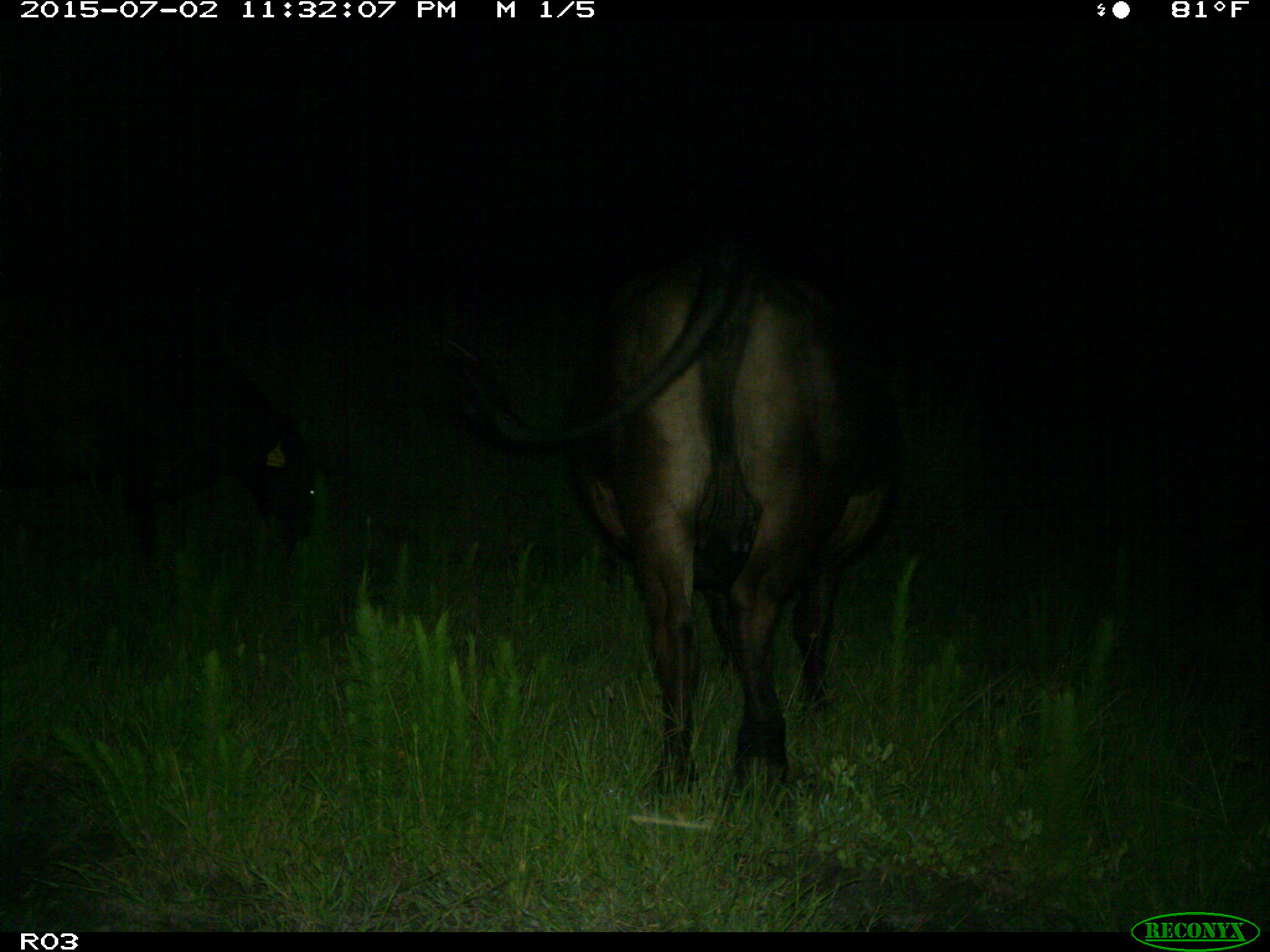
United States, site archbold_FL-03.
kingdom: Animalia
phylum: Chordata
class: Mammalia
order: Artiodactyla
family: Bovidae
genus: Bos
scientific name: Bos taurus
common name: domestic cow